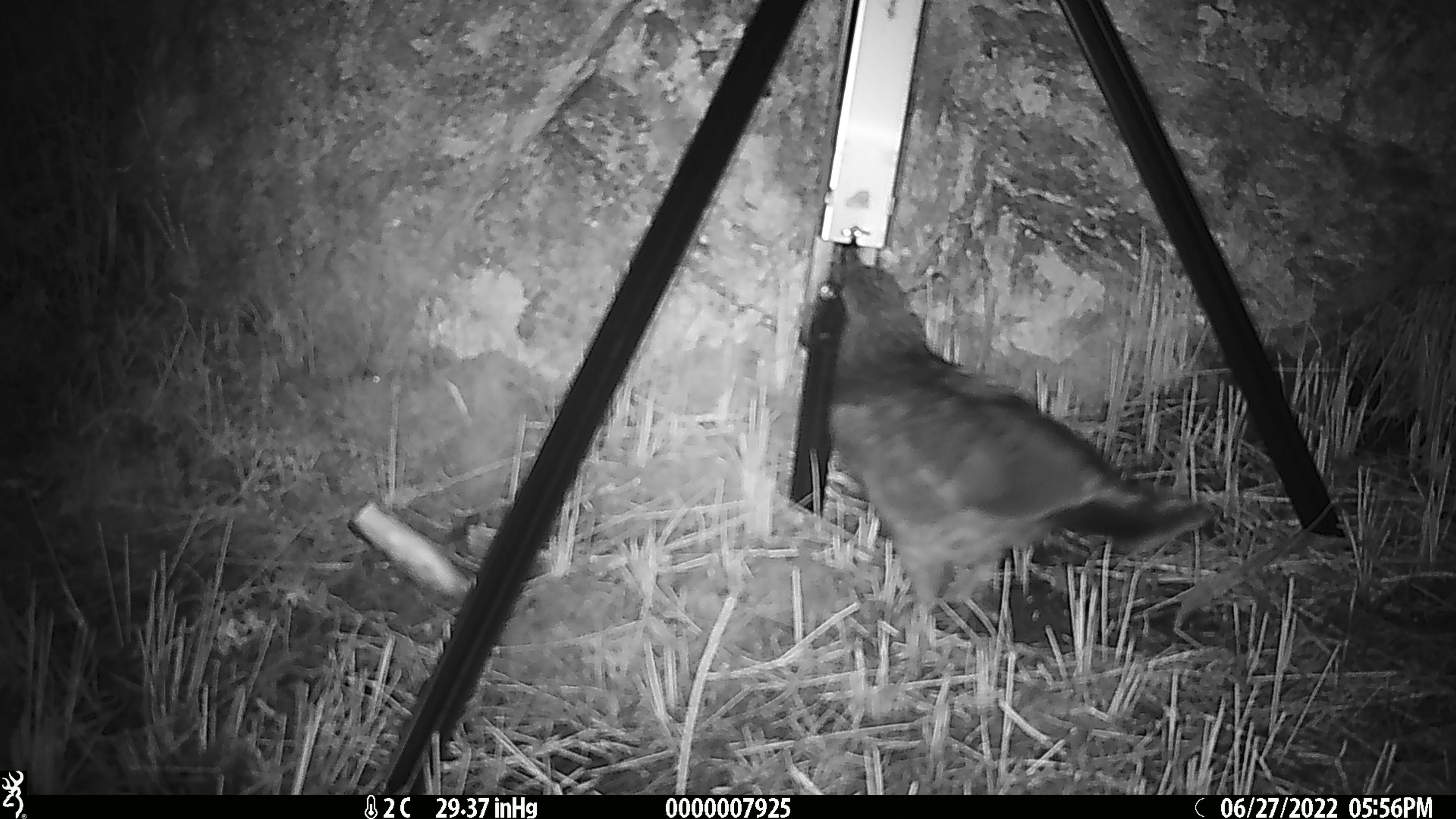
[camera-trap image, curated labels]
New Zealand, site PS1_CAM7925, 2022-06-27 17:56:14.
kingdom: Animalia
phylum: Chordata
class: Aves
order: Psittaciformes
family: Strigopidae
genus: Nestor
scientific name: Nestor notabilis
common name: kea